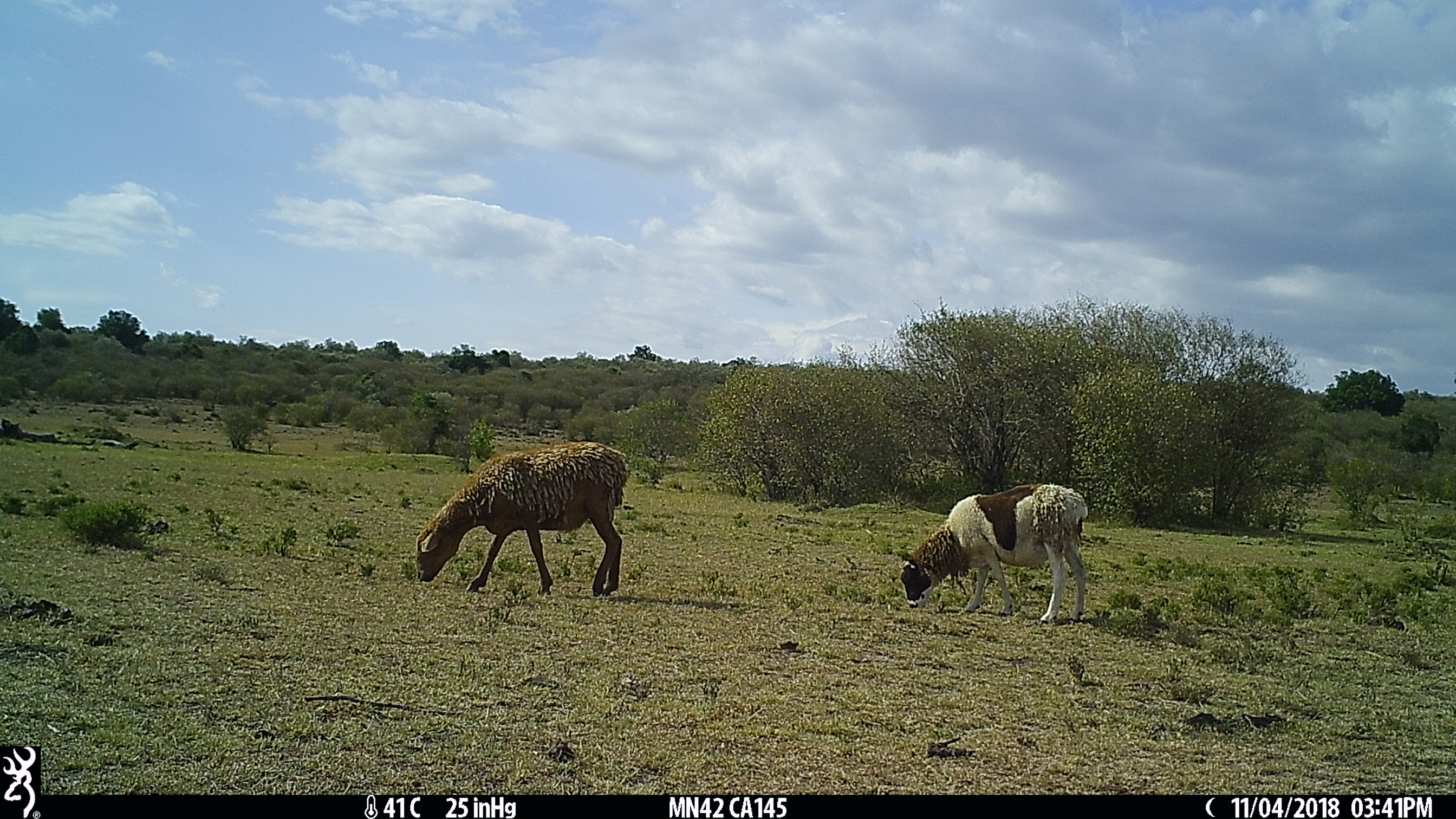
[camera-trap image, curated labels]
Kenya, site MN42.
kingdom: Animalia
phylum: Chordata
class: Mammalia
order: Artiodactyla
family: Bovidae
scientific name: Bovidae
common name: sheep or goat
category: shoat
Shoat (sheep or goat) (Bovidae).